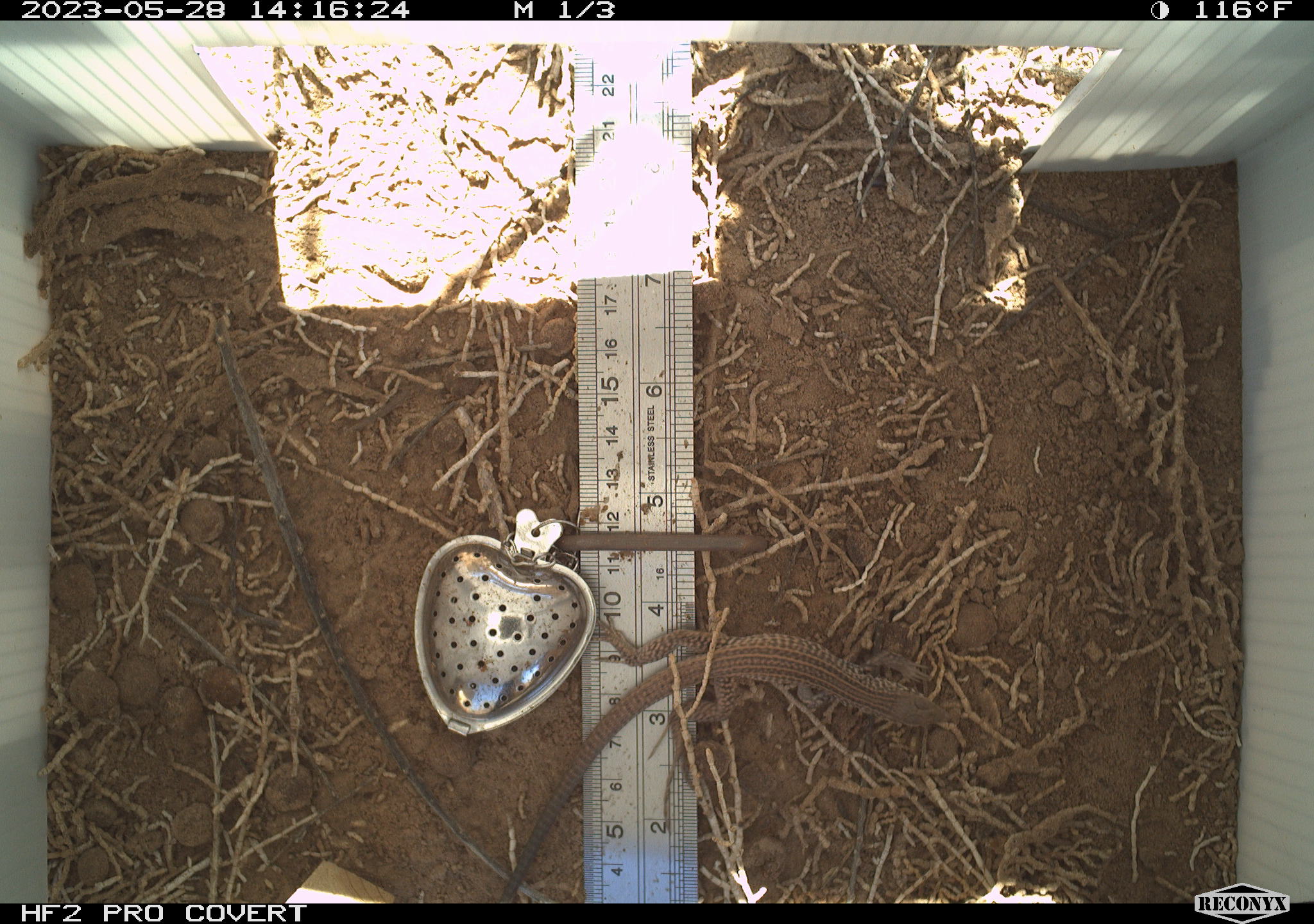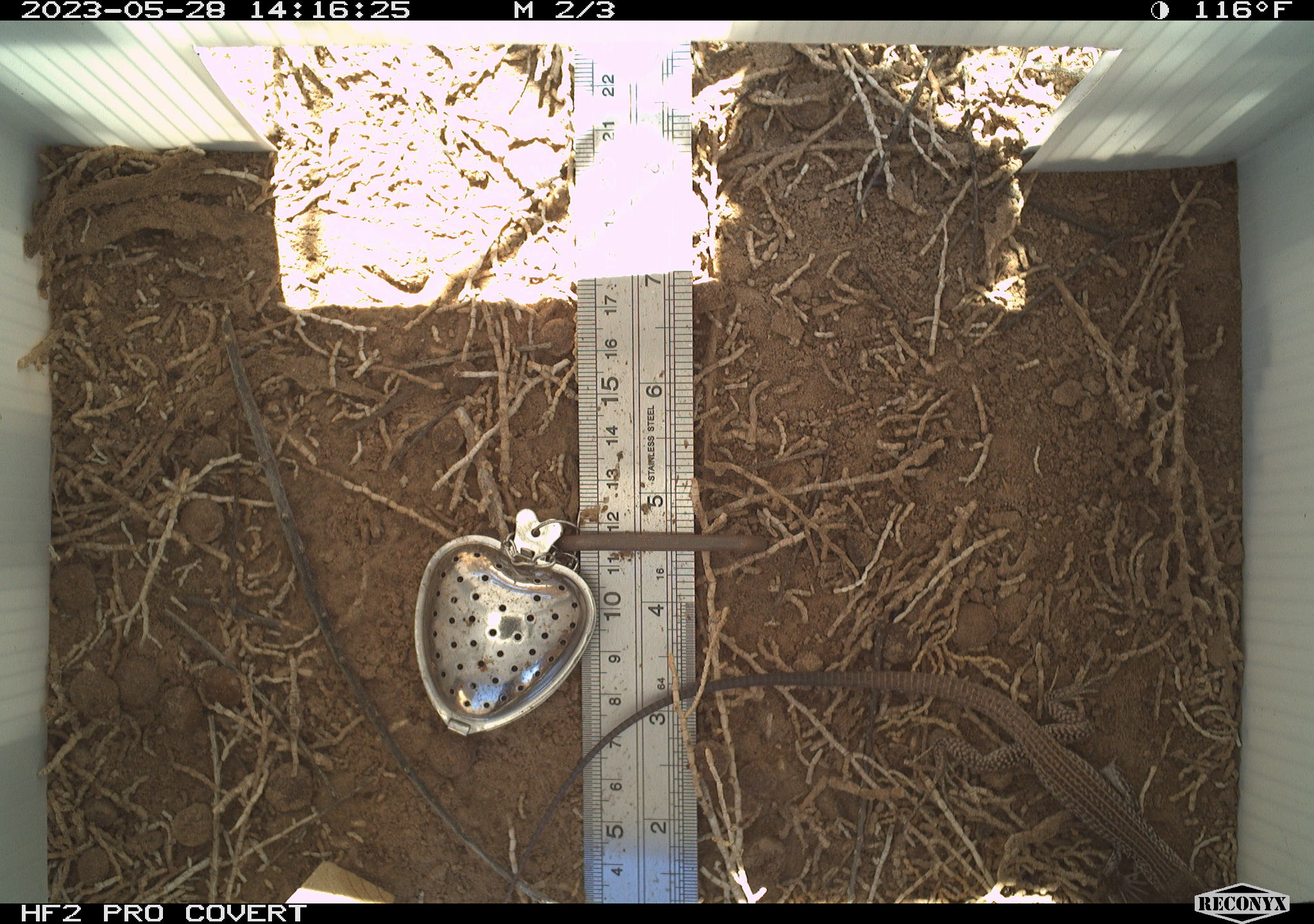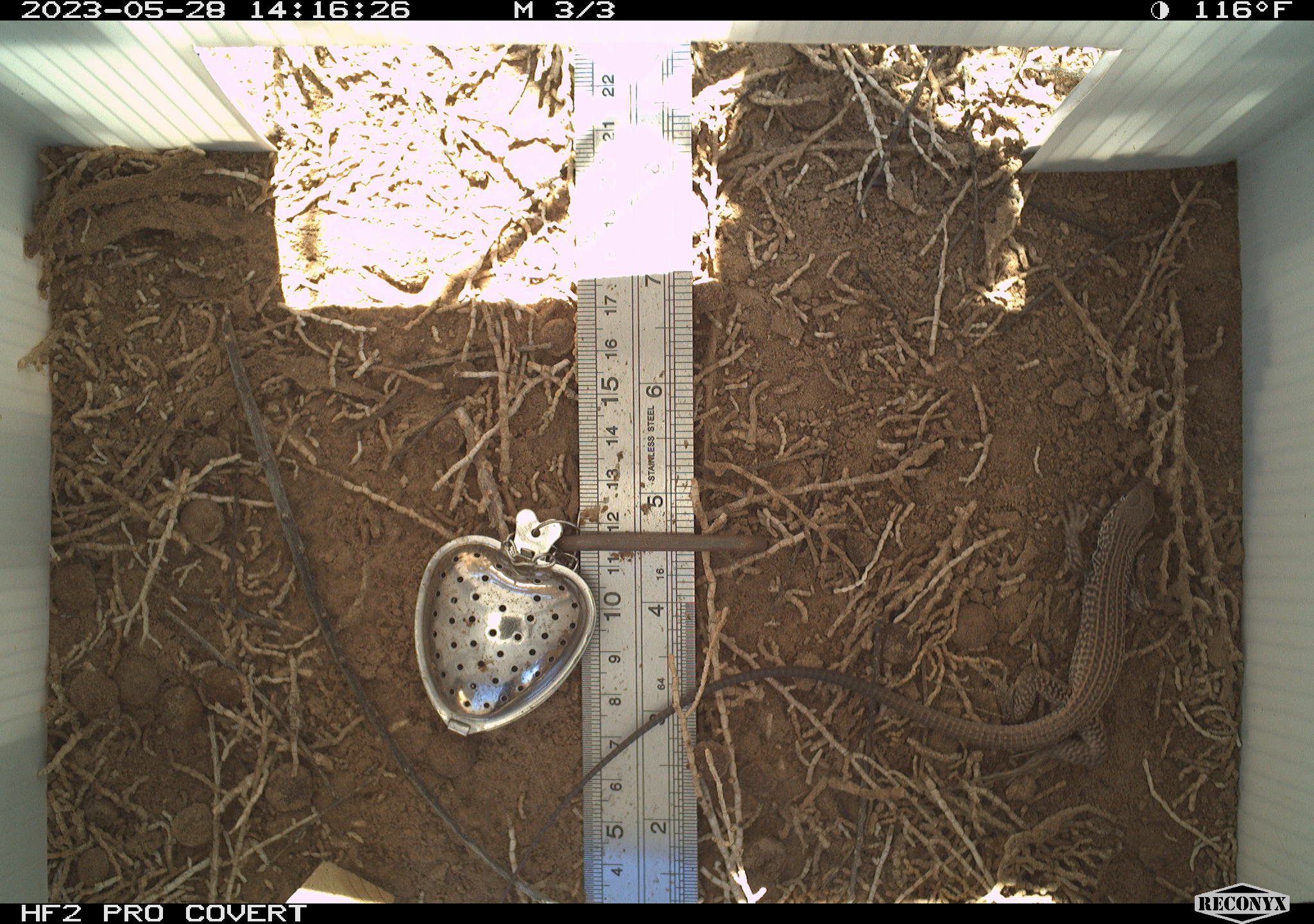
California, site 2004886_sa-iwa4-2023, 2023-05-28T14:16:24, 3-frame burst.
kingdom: Animalia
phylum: Chordata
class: Reptilia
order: Squamata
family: Teiidae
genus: Aspidoscelis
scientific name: Aspidoscelis tigris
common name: western whiptail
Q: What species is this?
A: Western whiptail (Aspidoscelis tigris).